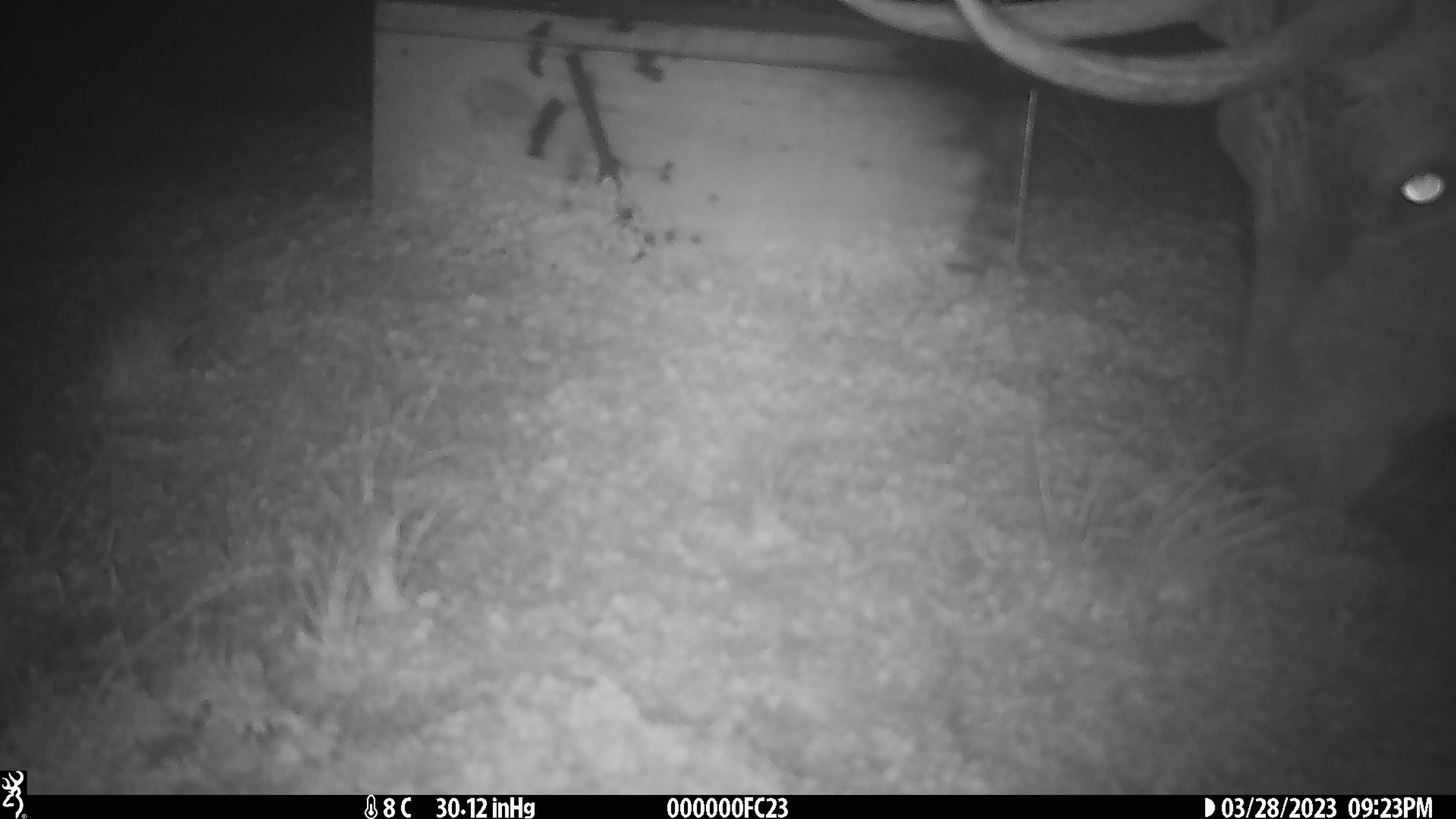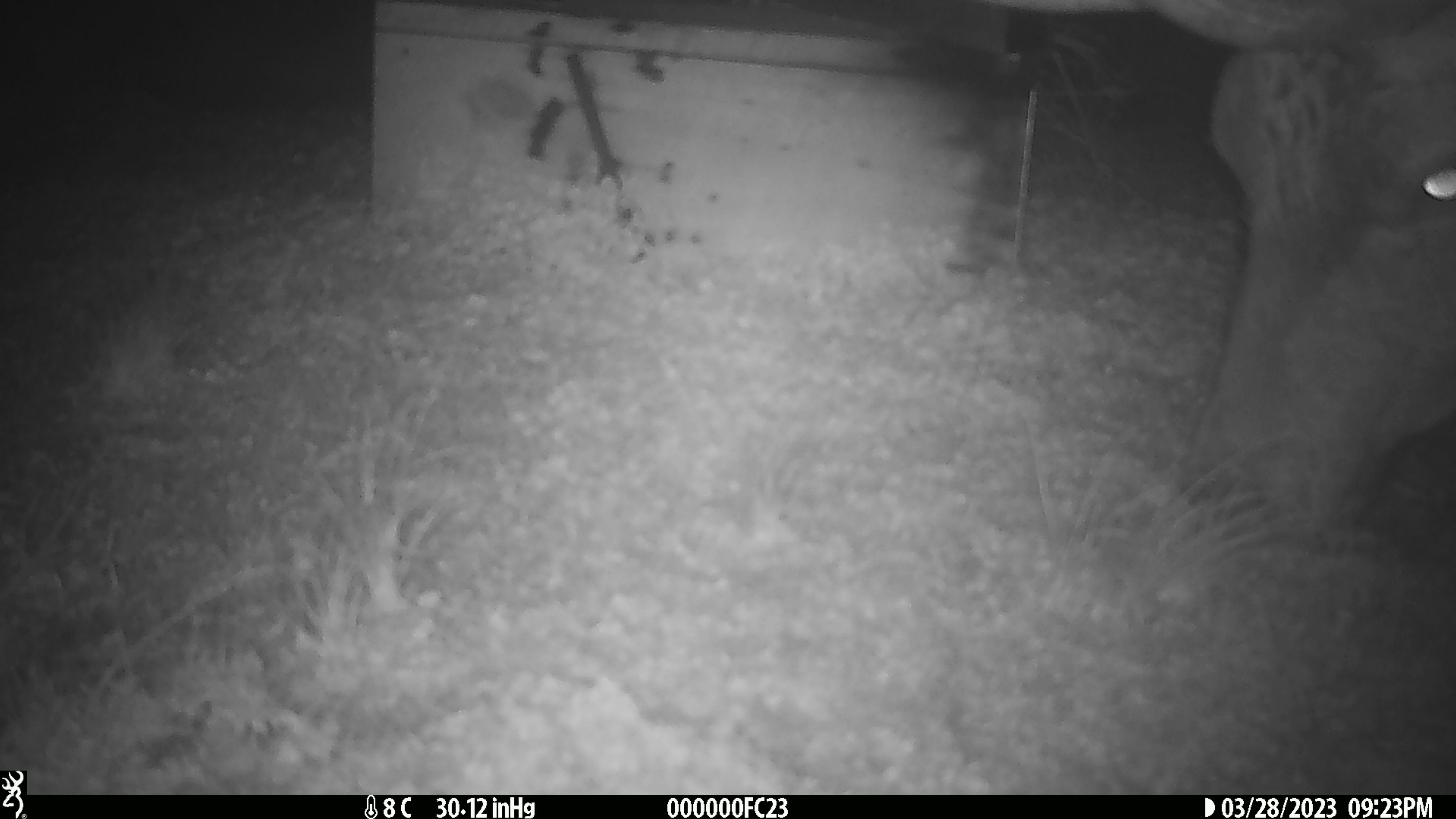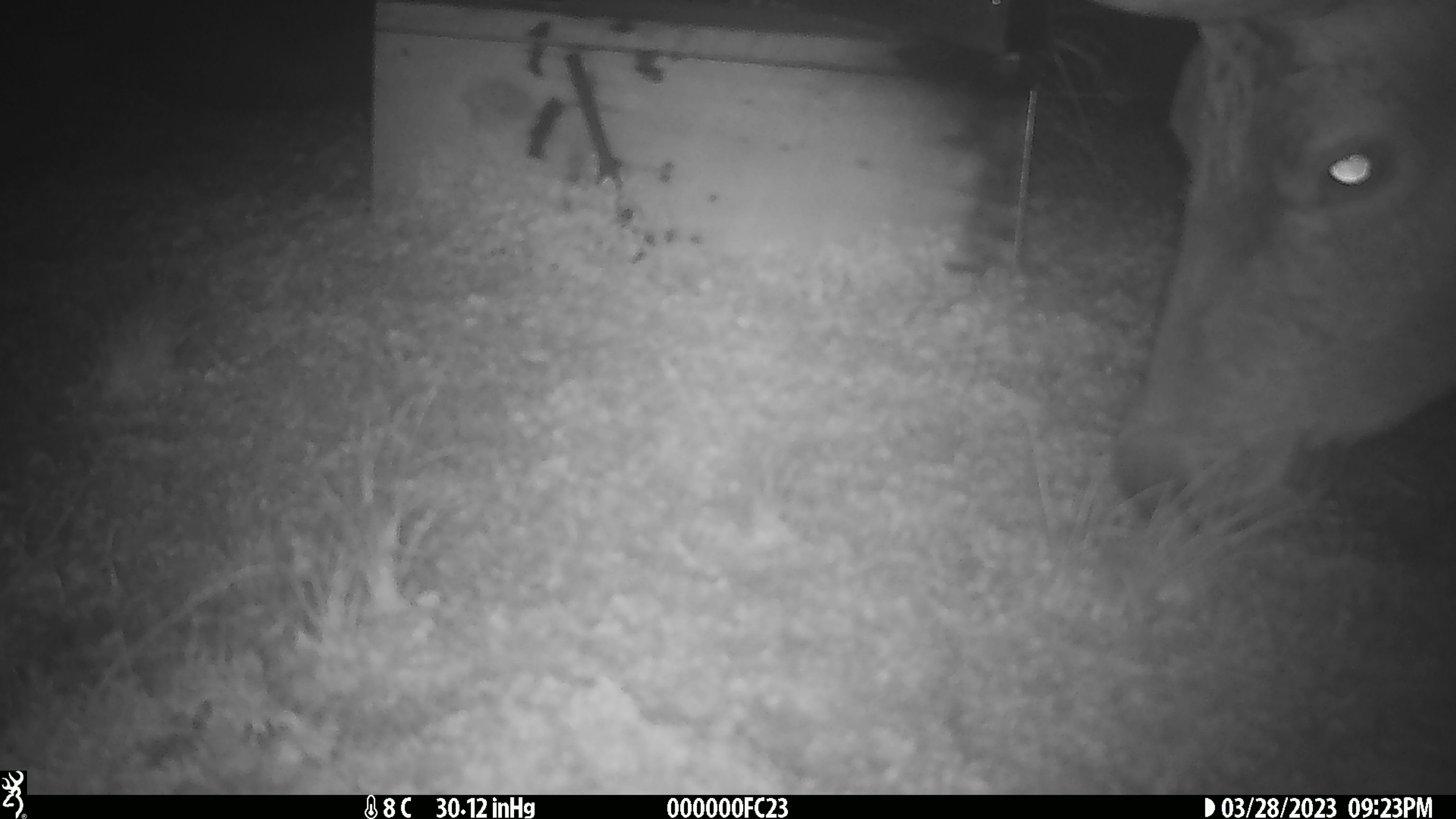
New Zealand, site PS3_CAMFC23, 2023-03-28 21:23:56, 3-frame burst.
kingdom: Animalia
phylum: Chordata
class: Mammalia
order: Artiodactyla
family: Cervidae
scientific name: Cervidae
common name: deer